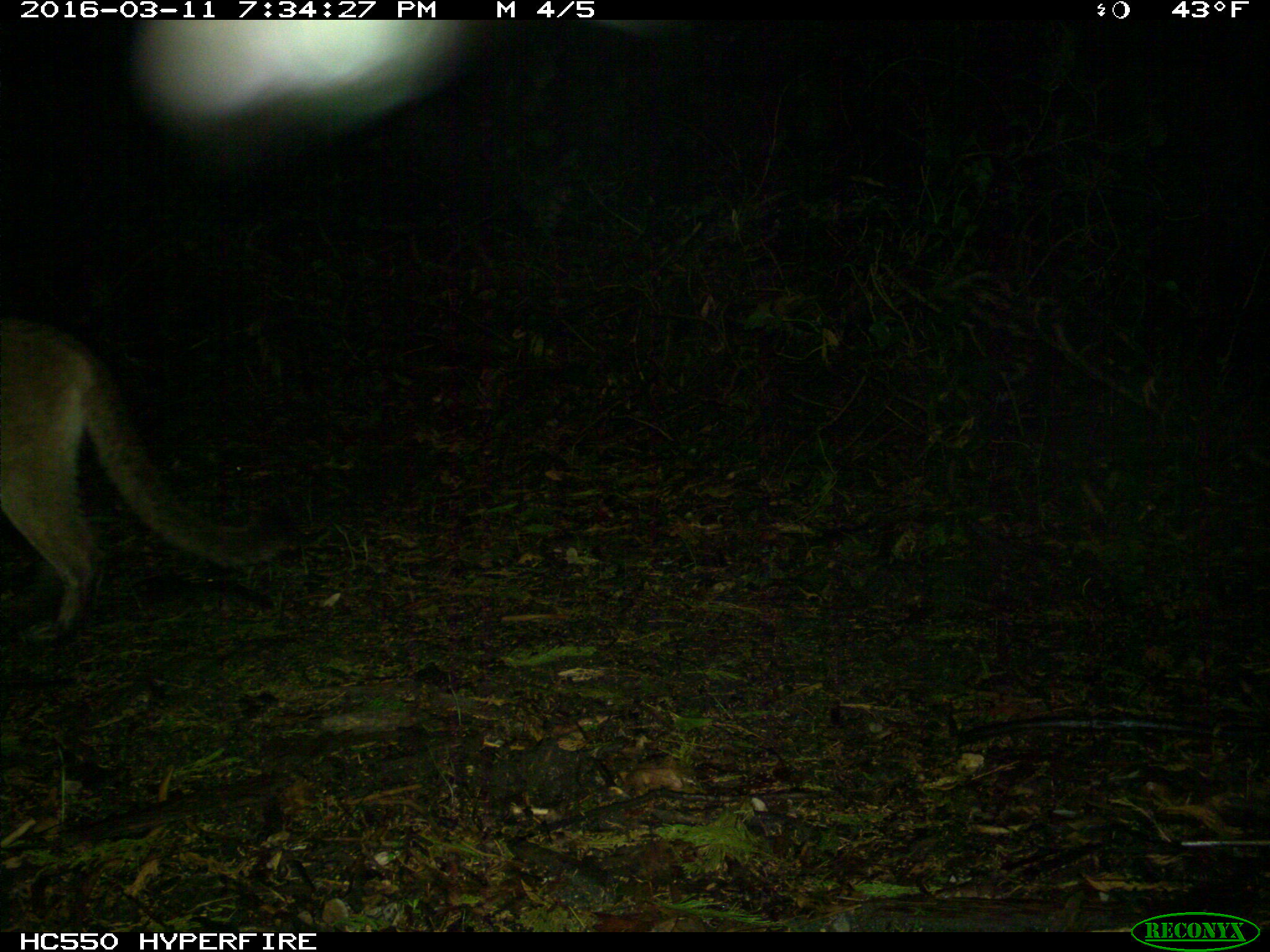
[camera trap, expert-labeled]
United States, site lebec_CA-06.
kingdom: Animalia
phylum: Chordata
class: Mammalia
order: Carnivora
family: Felidae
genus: Puma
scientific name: Puma concolor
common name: mountain lion